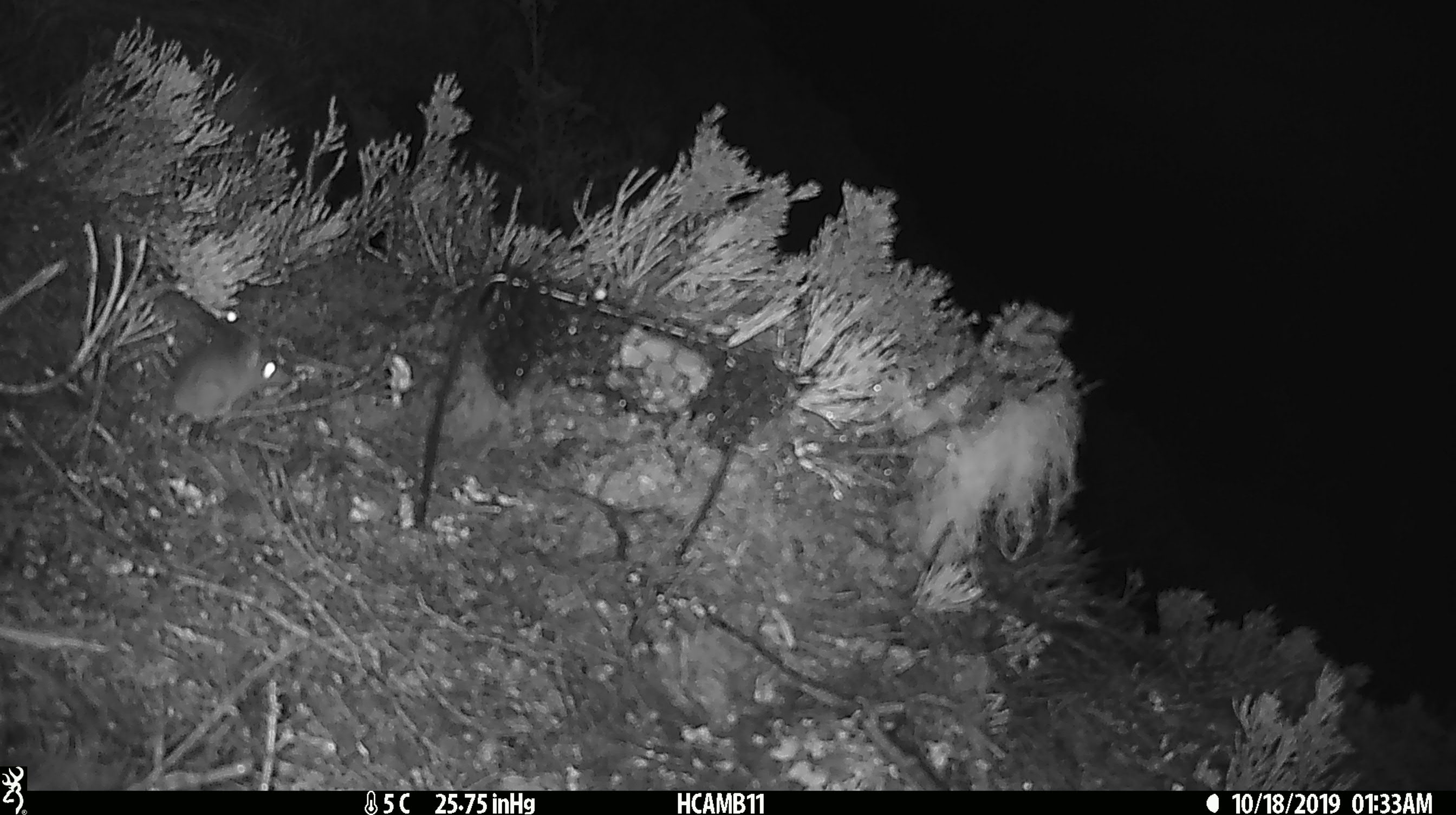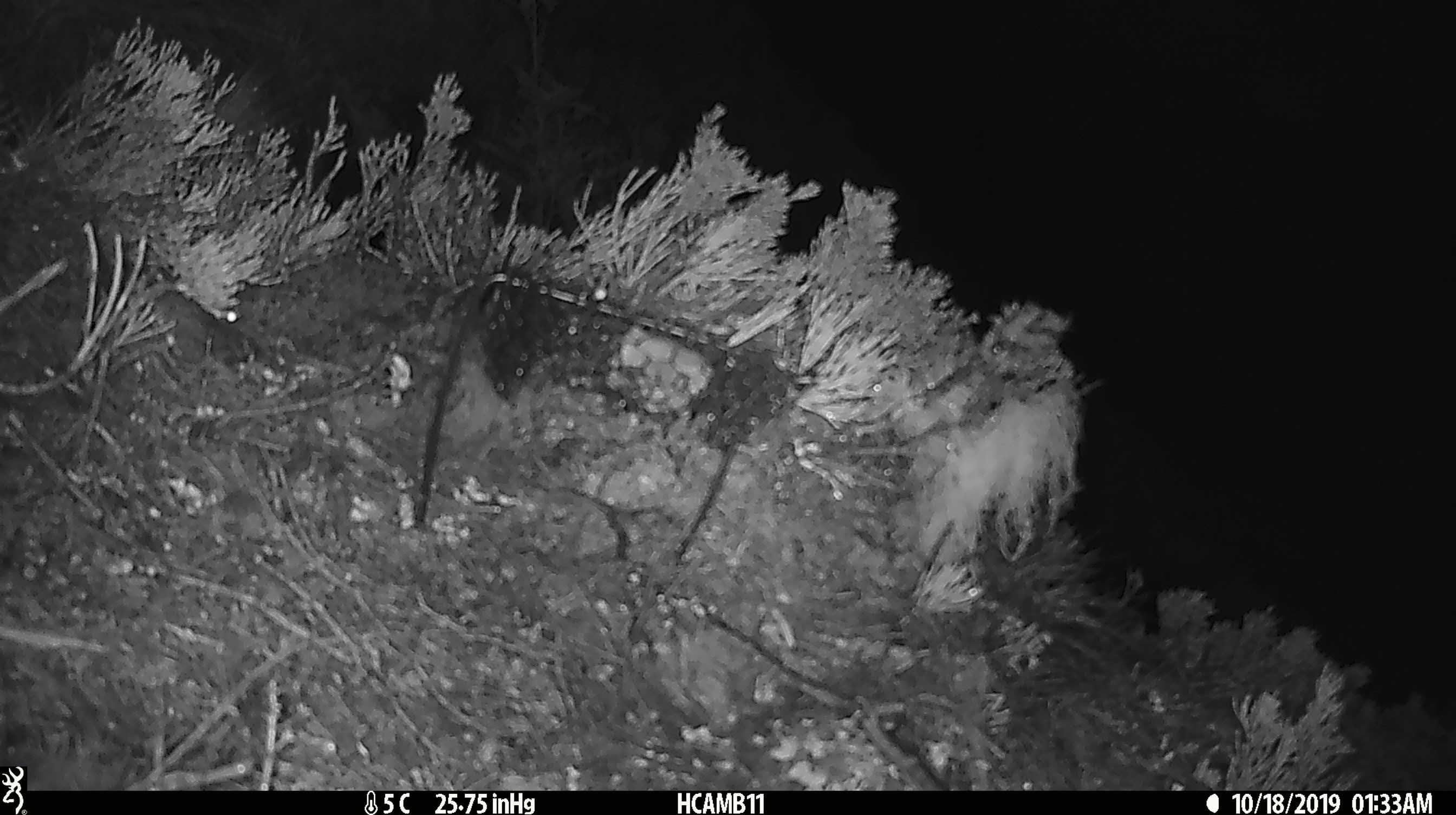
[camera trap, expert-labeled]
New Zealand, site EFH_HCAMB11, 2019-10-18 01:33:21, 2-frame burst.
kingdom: Animalia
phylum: Chordata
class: Mammalia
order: Rodentia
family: Muridae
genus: Mus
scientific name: Mus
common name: mouse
Mouse (Mus).